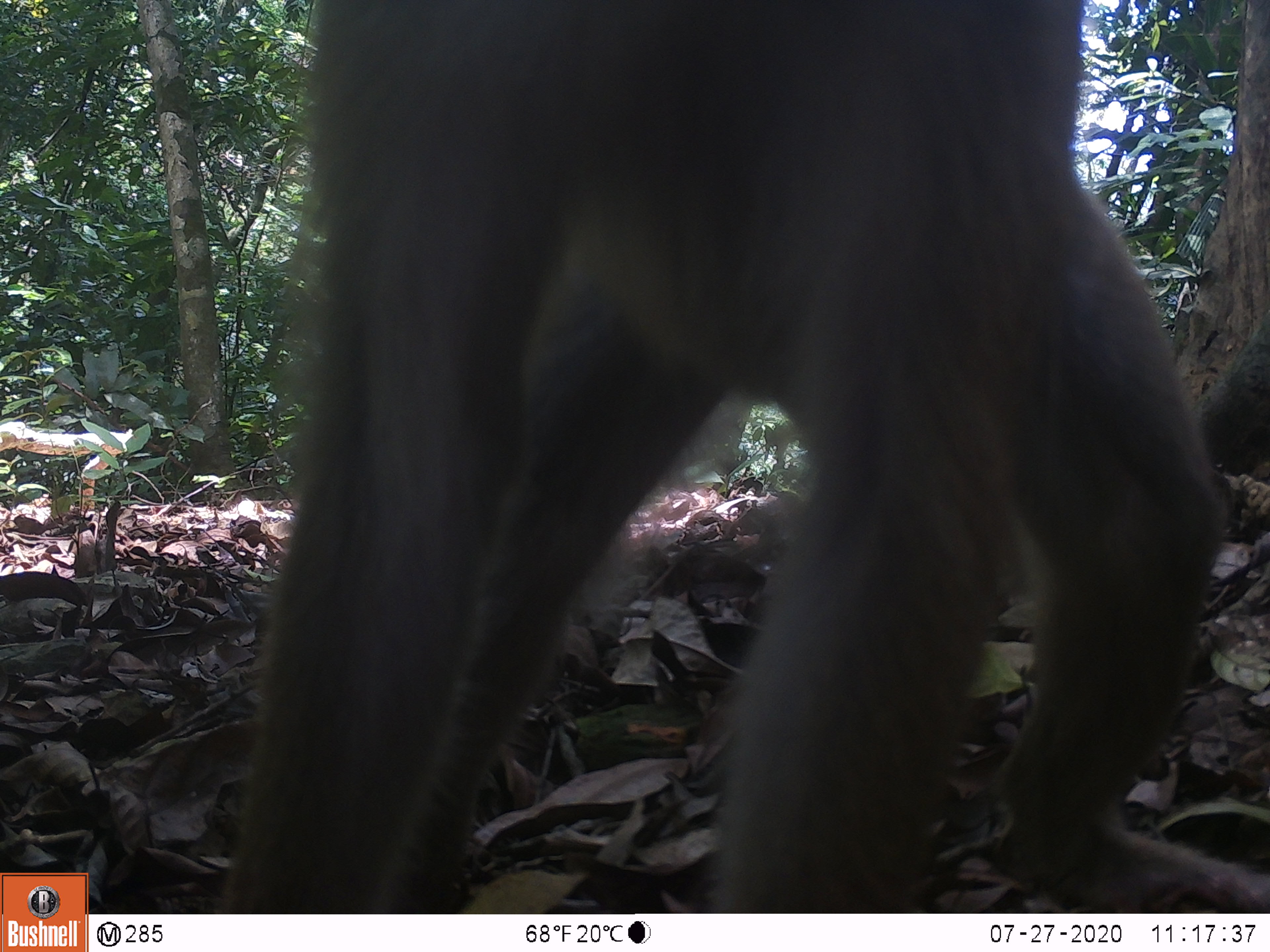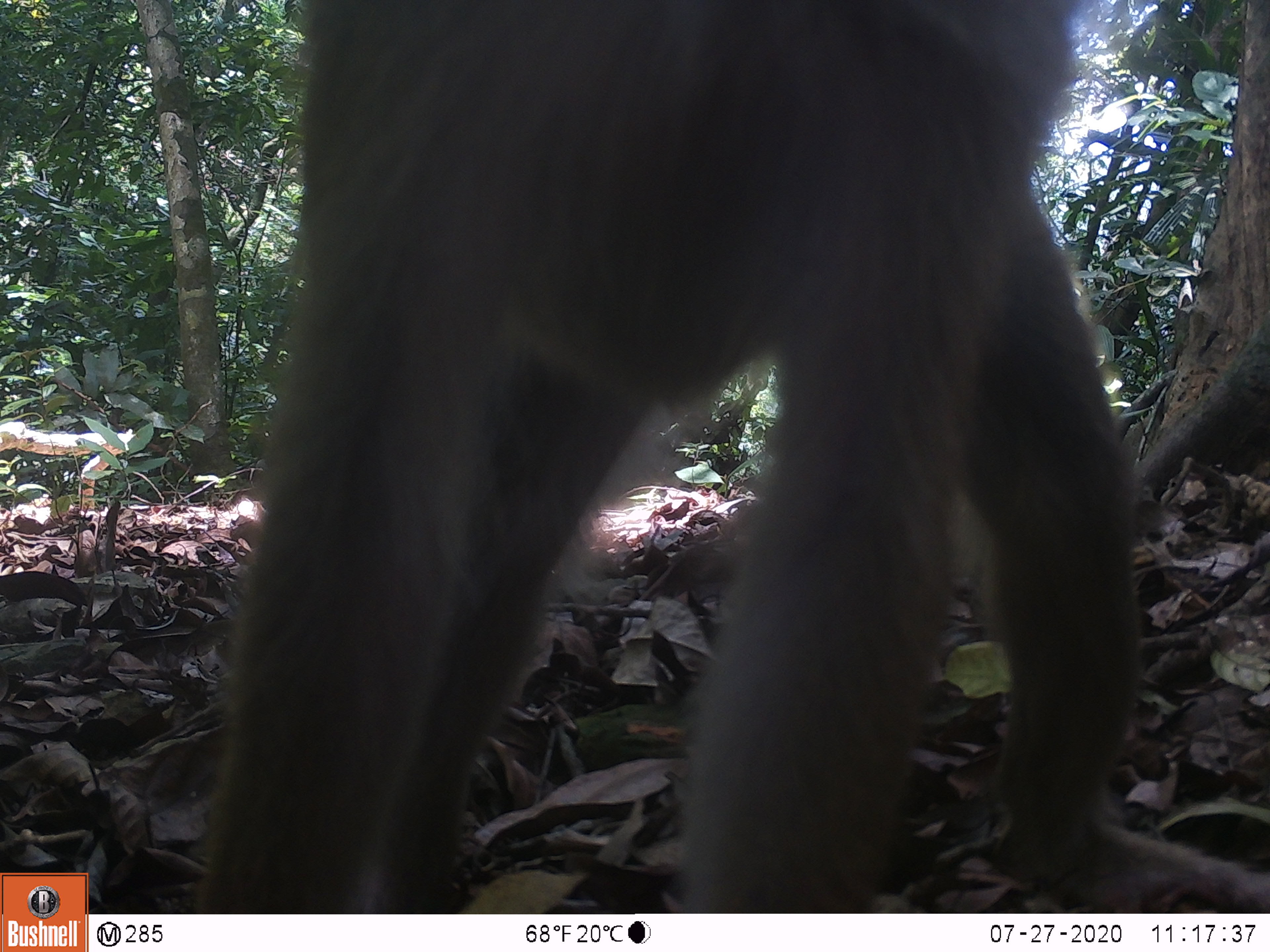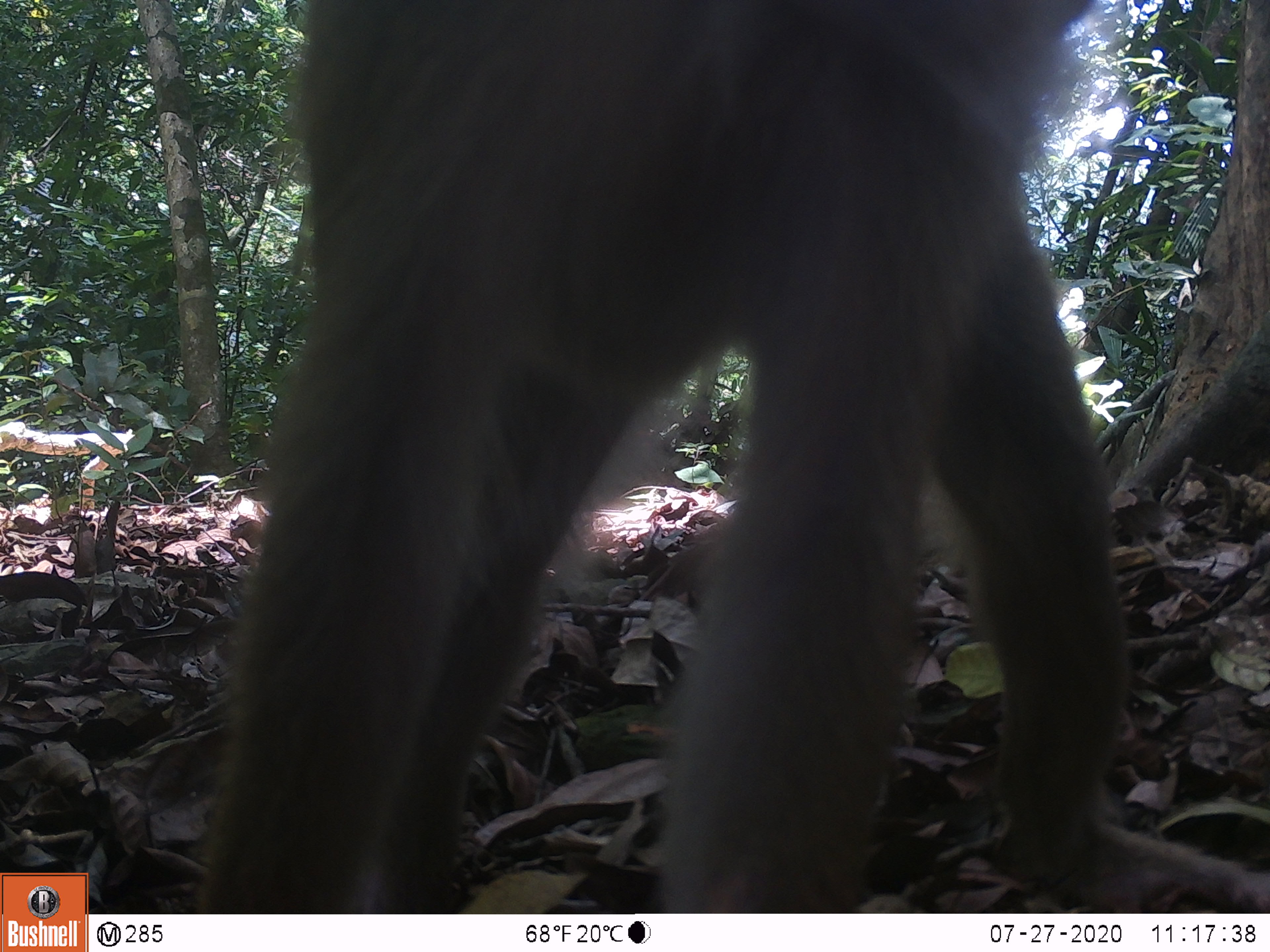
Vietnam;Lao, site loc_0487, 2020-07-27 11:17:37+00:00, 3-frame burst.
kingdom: Animalia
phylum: Chordata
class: Mammalia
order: Primates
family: Cercopithecidae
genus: Macaca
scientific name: Macaca nemestrina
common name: pig-tailed macaque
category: pig tailed macaque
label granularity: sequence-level